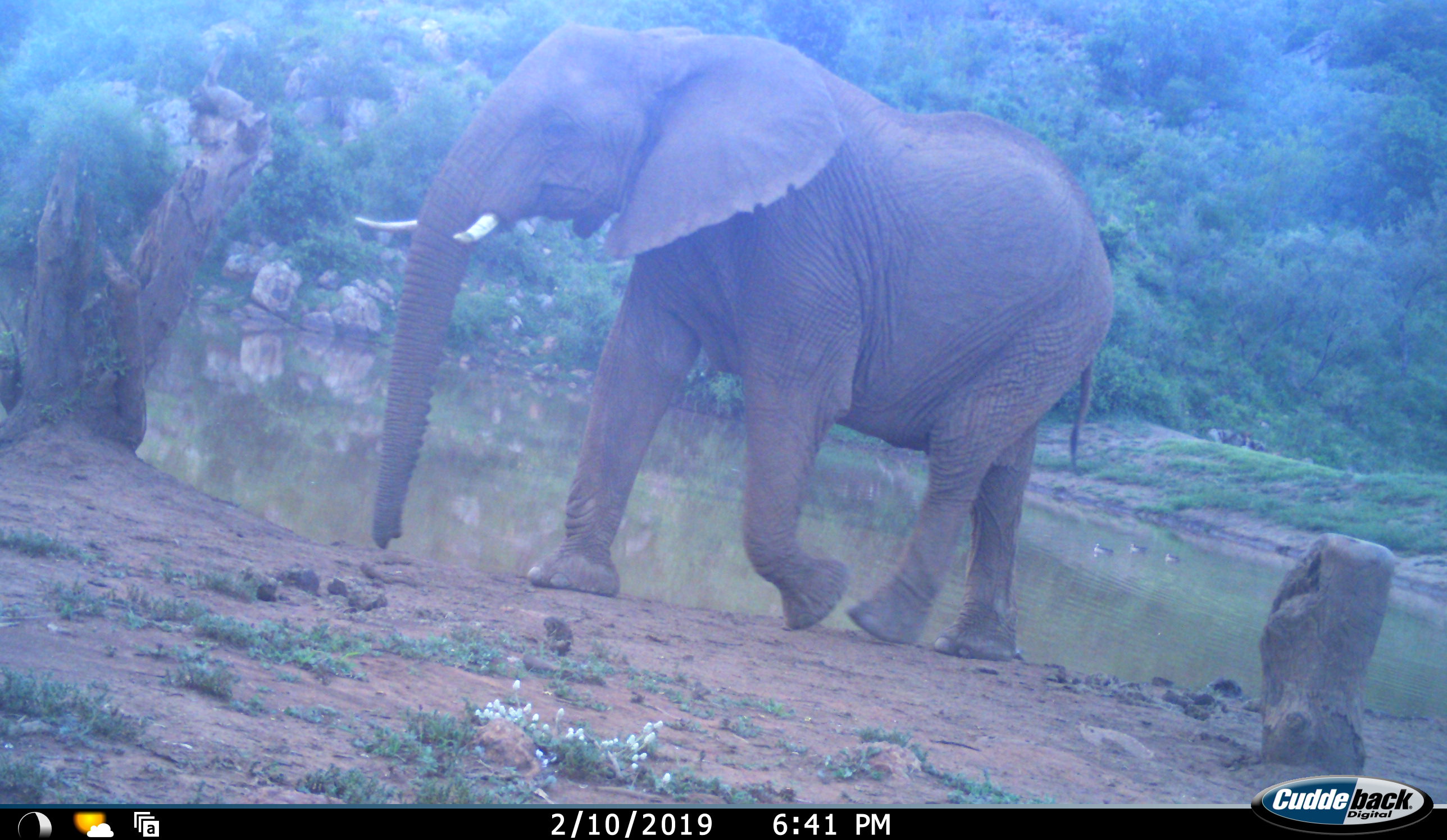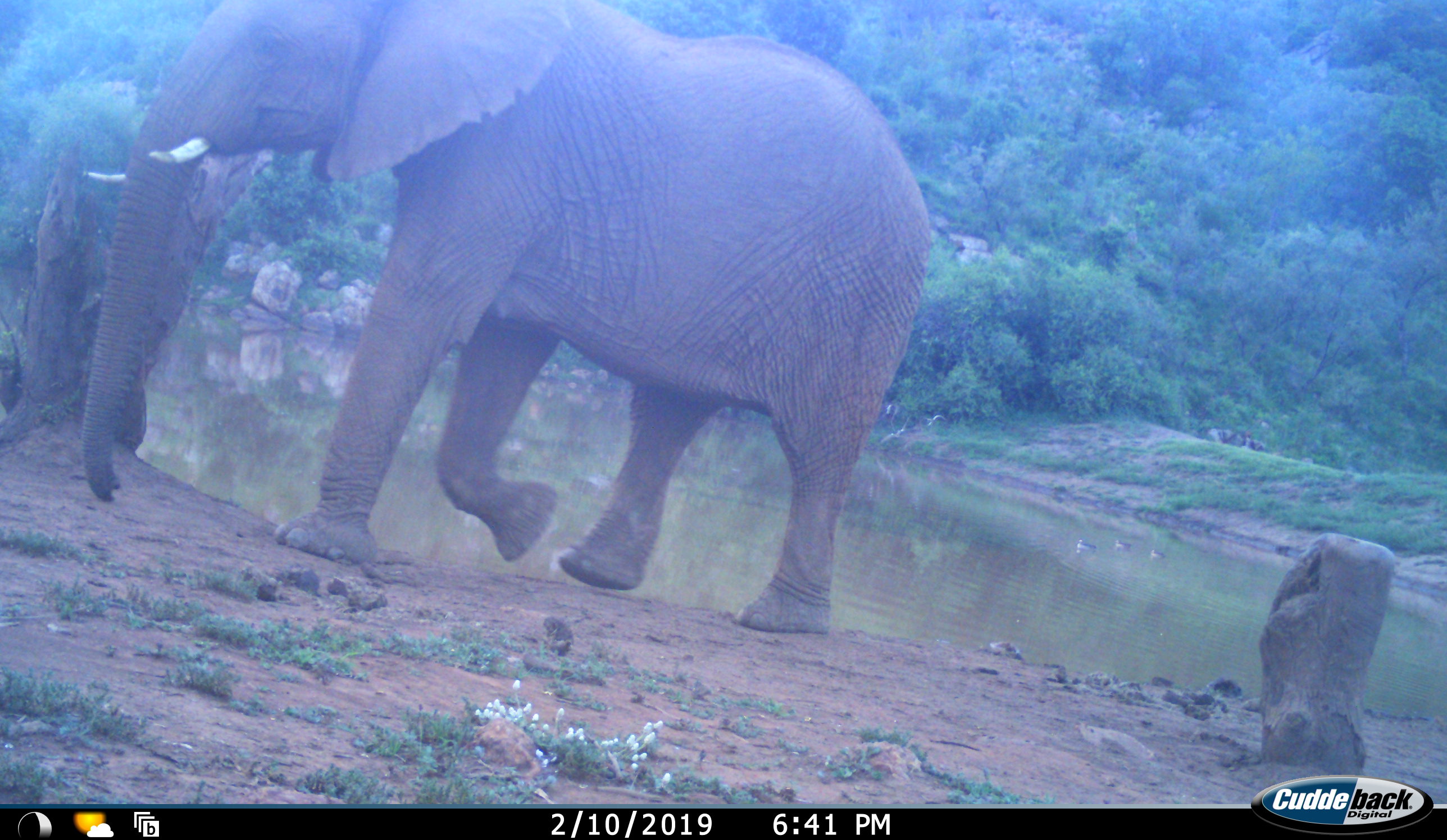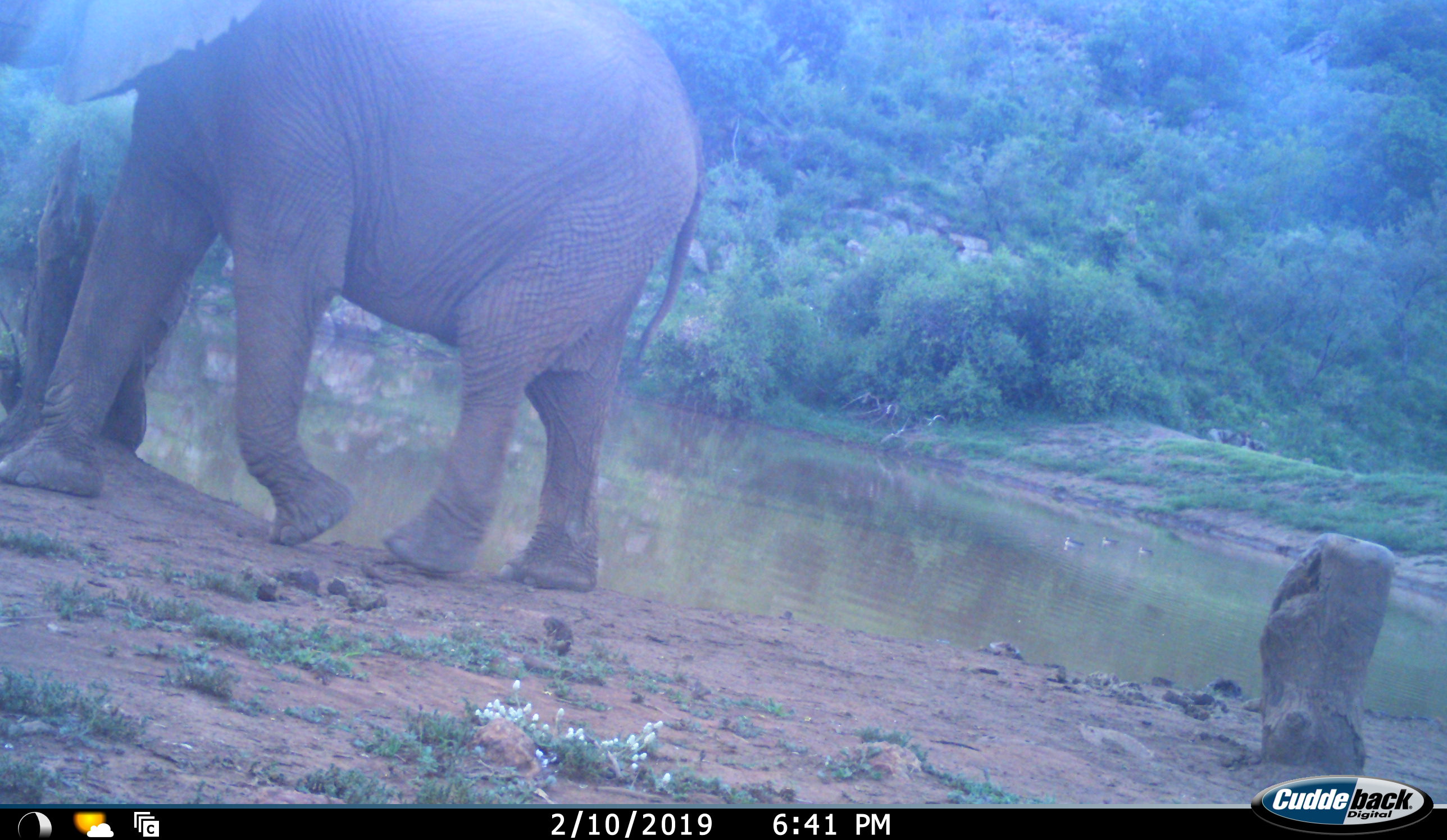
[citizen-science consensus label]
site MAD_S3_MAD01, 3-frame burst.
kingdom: Animalia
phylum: Chordata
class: Mammalia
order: Proboscidea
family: Elephantidae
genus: Loxodonta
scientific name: Loxodonta africana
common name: african bush elephant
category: elephant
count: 1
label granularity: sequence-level